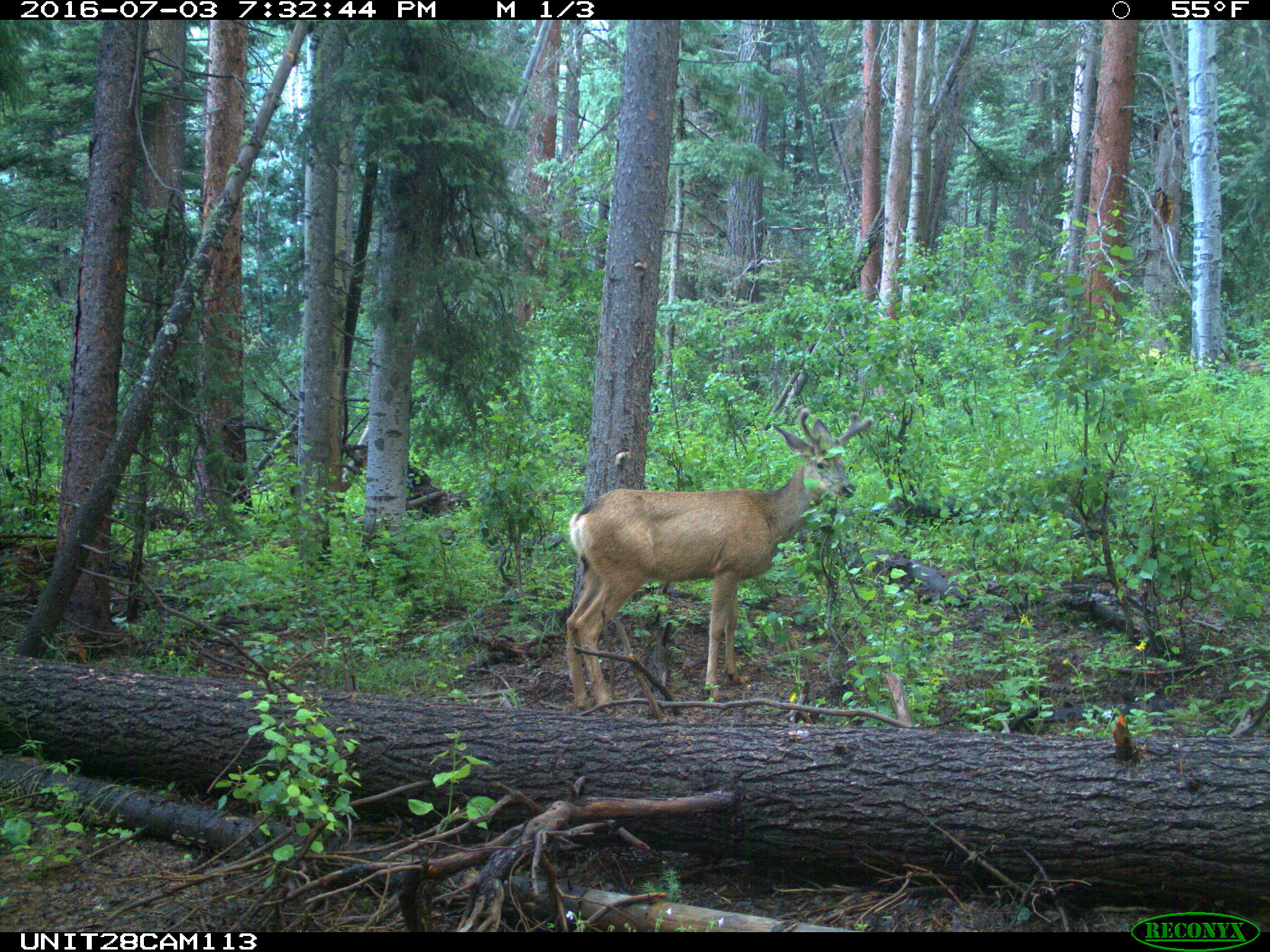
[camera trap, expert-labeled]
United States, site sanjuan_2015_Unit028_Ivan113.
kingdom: Animalia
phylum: Chordata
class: Mammalia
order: Artiodactyla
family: Cervidae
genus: Odocoileus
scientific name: Odocoileus hemionus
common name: mule deer